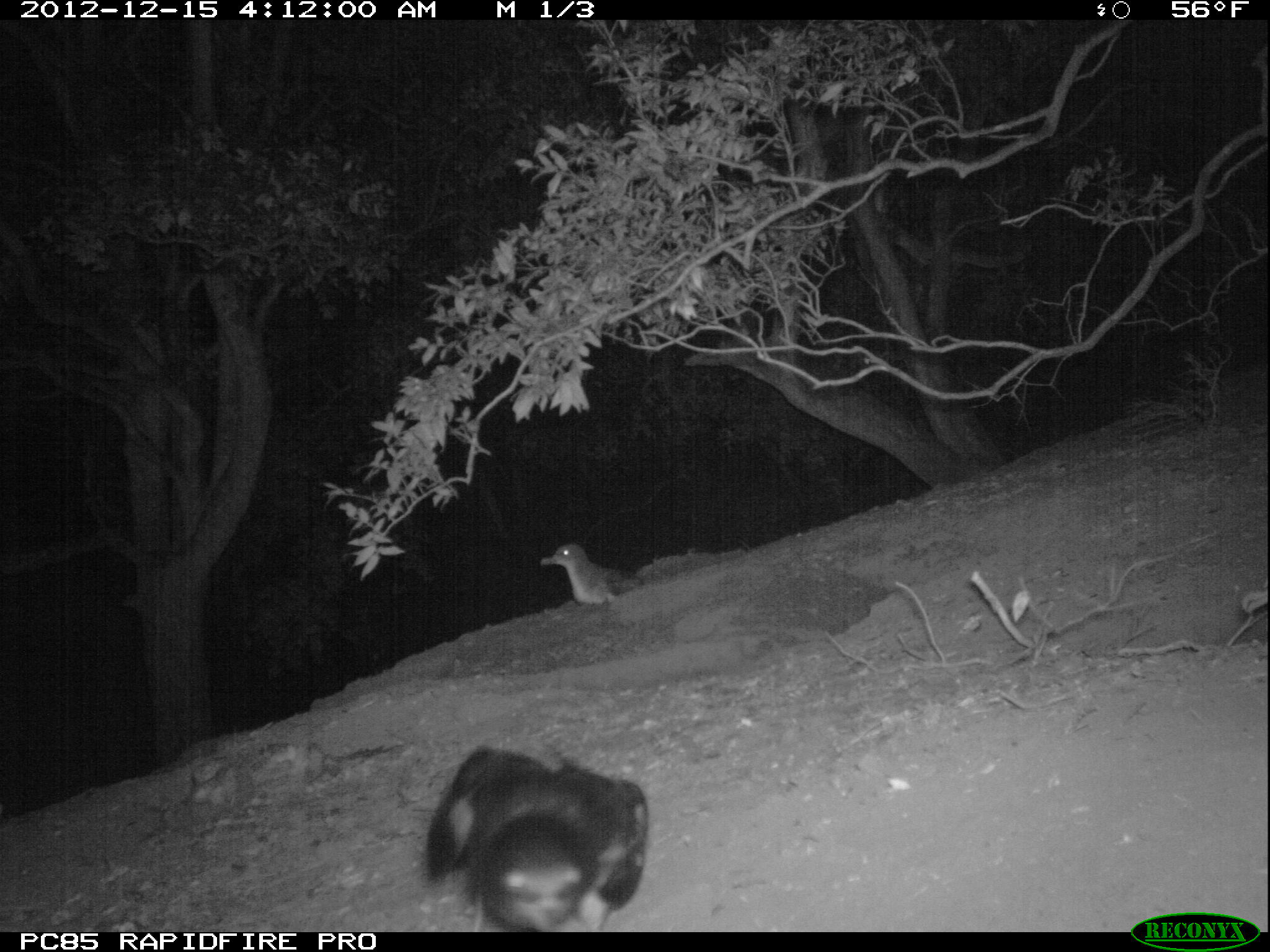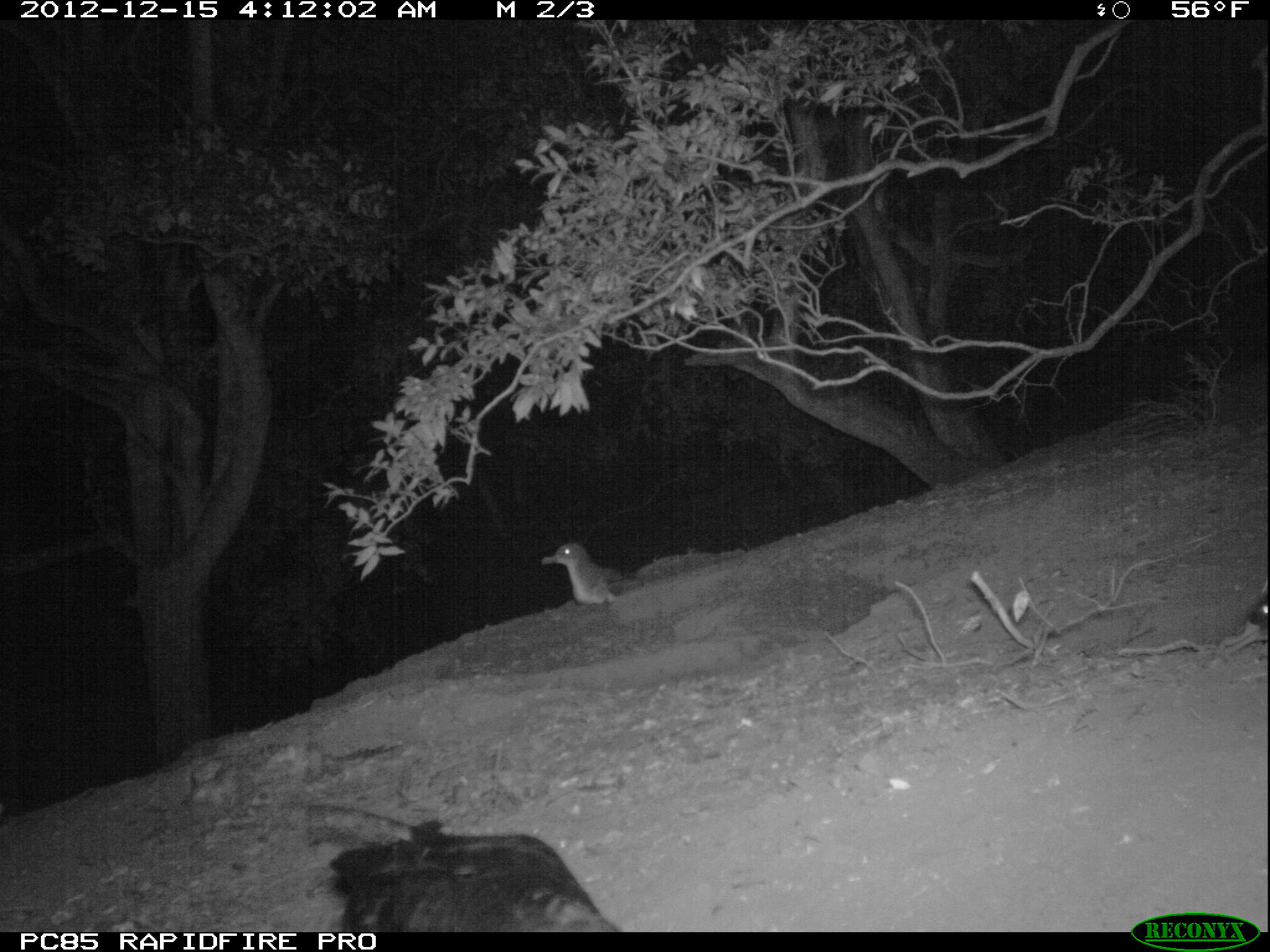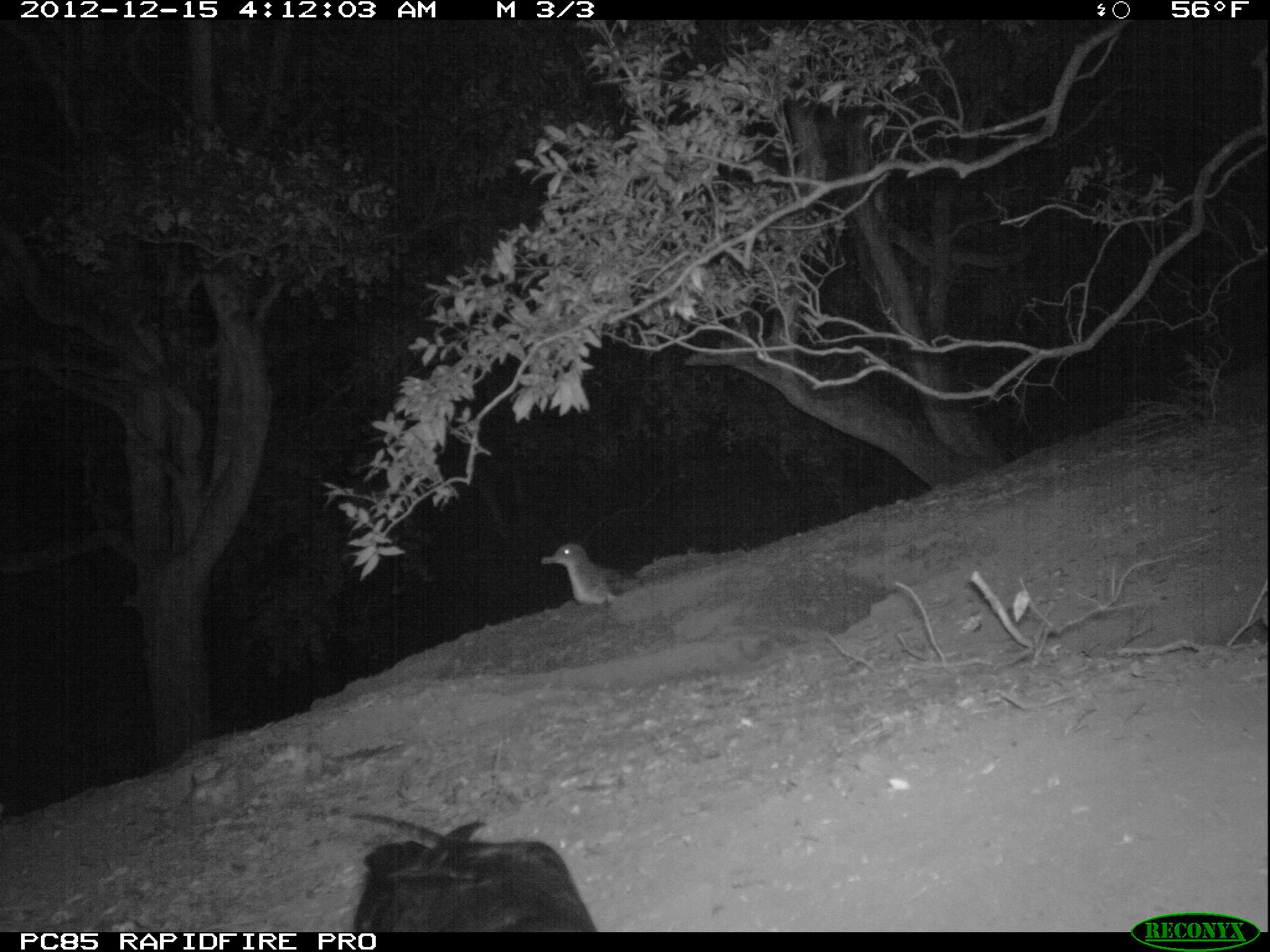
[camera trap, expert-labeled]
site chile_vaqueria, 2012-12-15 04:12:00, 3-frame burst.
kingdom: Animalia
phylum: Chordata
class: Aves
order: Procellariiformes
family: Procellariidae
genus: Calonectris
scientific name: Calonectris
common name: shearwater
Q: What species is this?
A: Shearwater (Calonectris).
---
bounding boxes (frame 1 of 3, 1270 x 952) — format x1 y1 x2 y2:
shearwater: 420 741 649 934; 536 541 637 611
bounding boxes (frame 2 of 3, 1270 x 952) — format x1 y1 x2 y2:
shearwater: 318 815 617 931; 539 539 634 610; 1238 570 1270 649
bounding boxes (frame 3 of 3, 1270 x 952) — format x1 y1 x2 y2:
shearwater: 341 816 598 932; 538 540 637 612